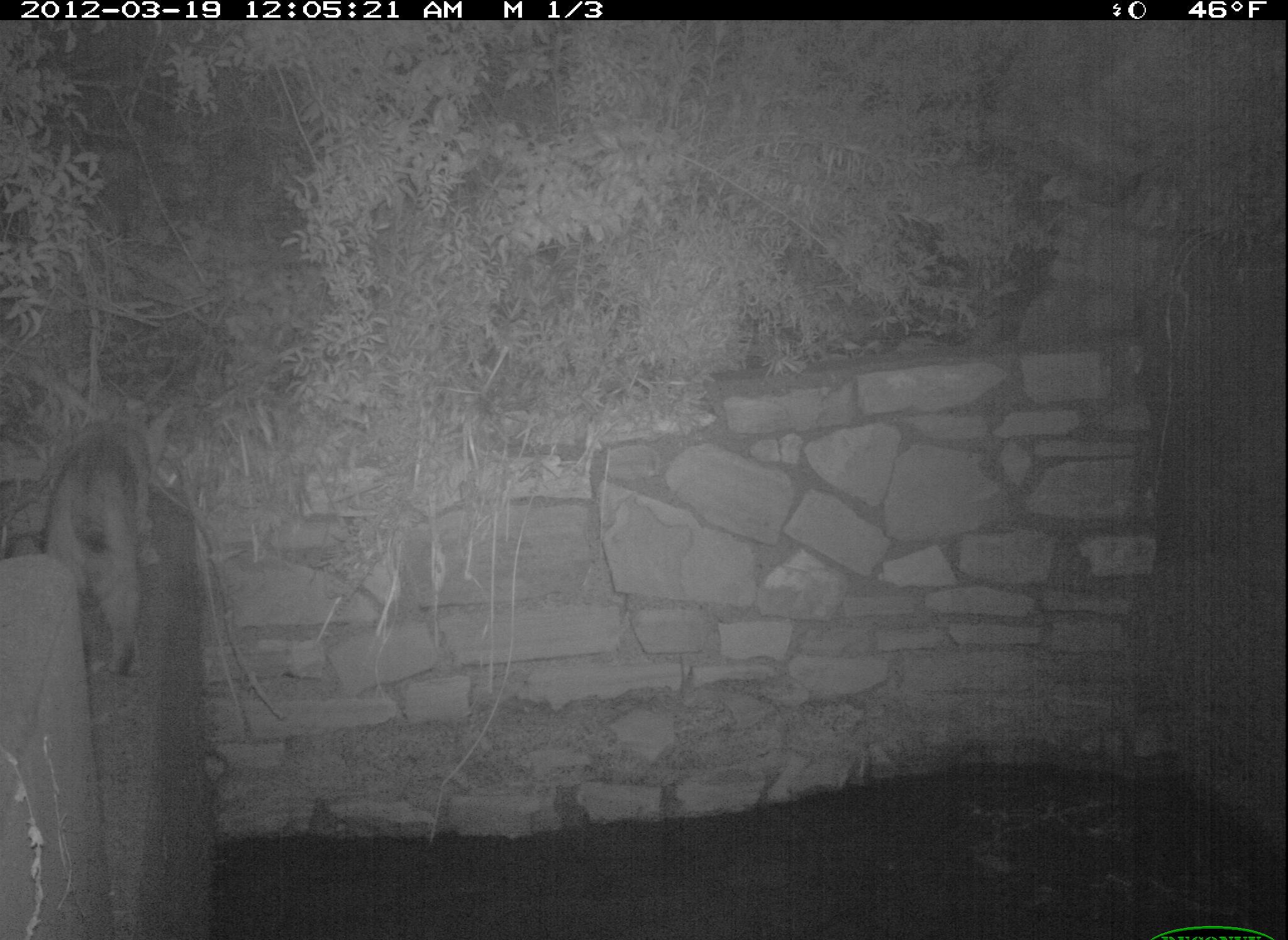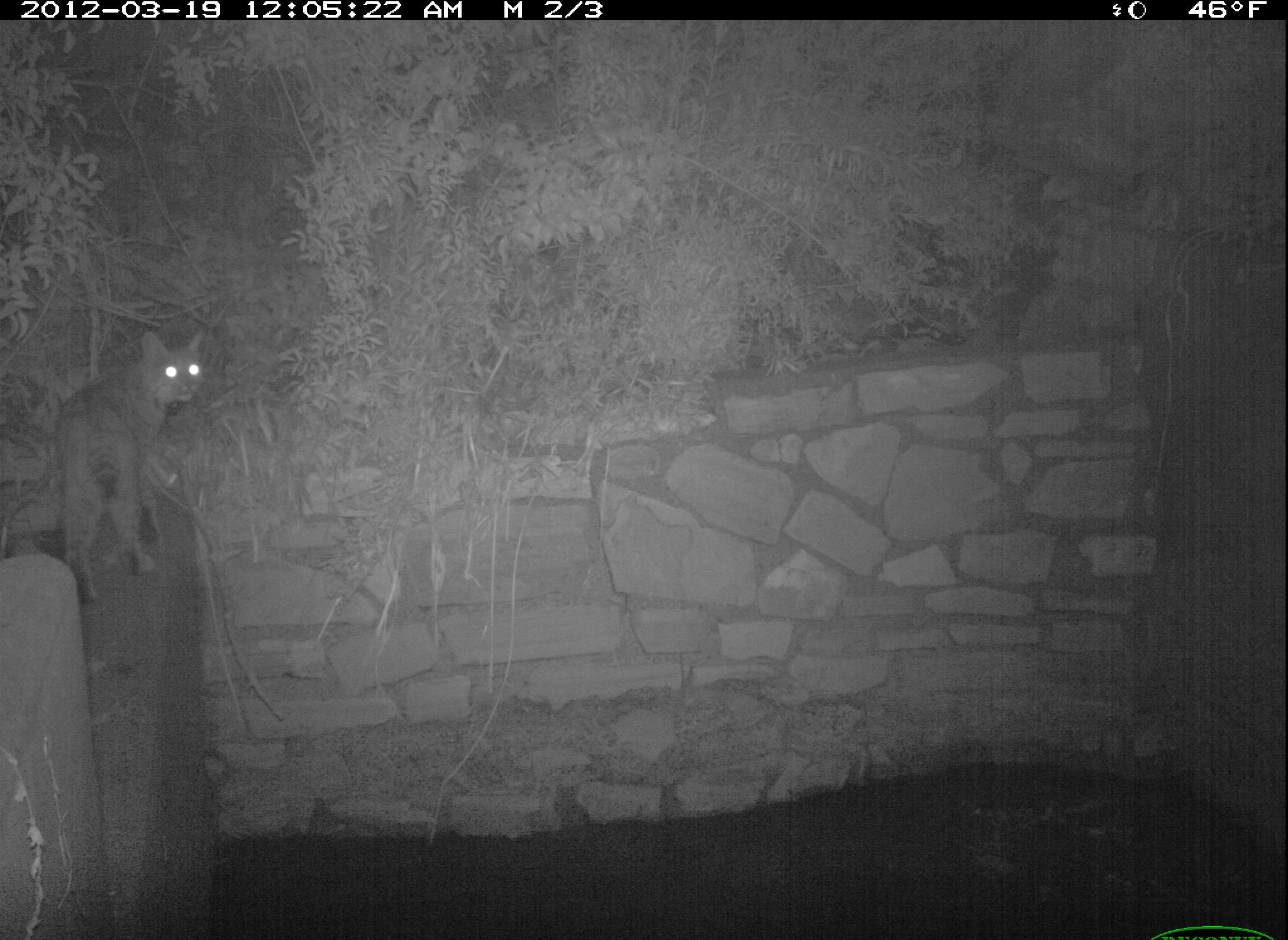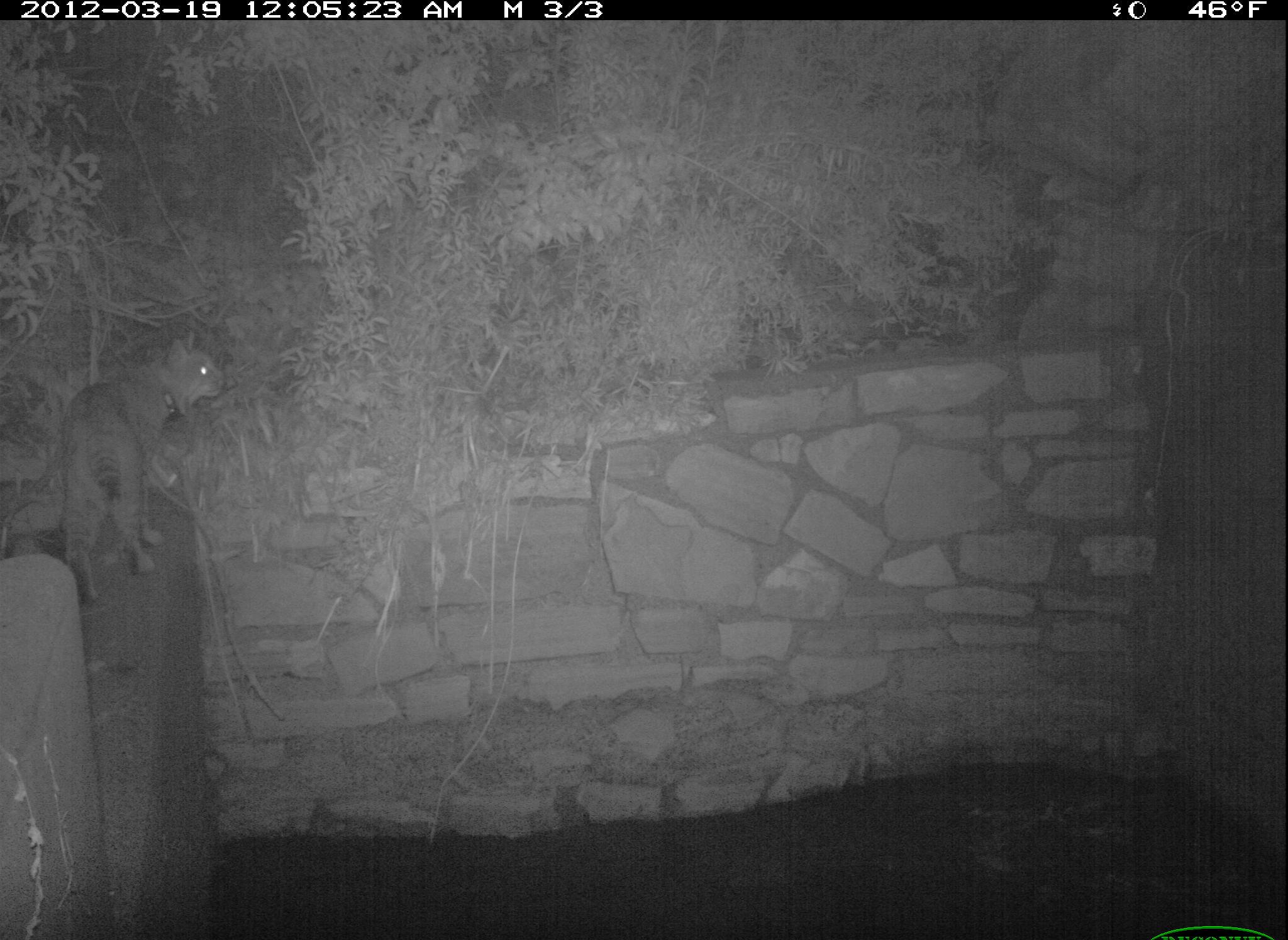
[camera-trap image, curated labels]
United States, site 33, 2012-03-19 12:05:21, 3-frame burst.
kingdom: Animalia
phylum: Chordata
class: Mammalia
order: Carnivora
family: Felidae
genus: Lynx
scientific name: Lynx rufus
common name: bobcat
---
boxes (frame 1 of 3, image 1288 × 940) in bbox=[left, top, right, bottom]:
bobcat: bbox=[40, 419, 169, 688]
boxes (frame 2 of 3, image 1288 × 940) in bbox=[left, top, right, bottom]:
bobcat: bbox=[53, 327, 214, 606]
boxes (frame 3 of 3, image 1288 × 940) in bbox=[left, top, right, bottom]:
bobcat: bbox=[53, 332, 227, 609]